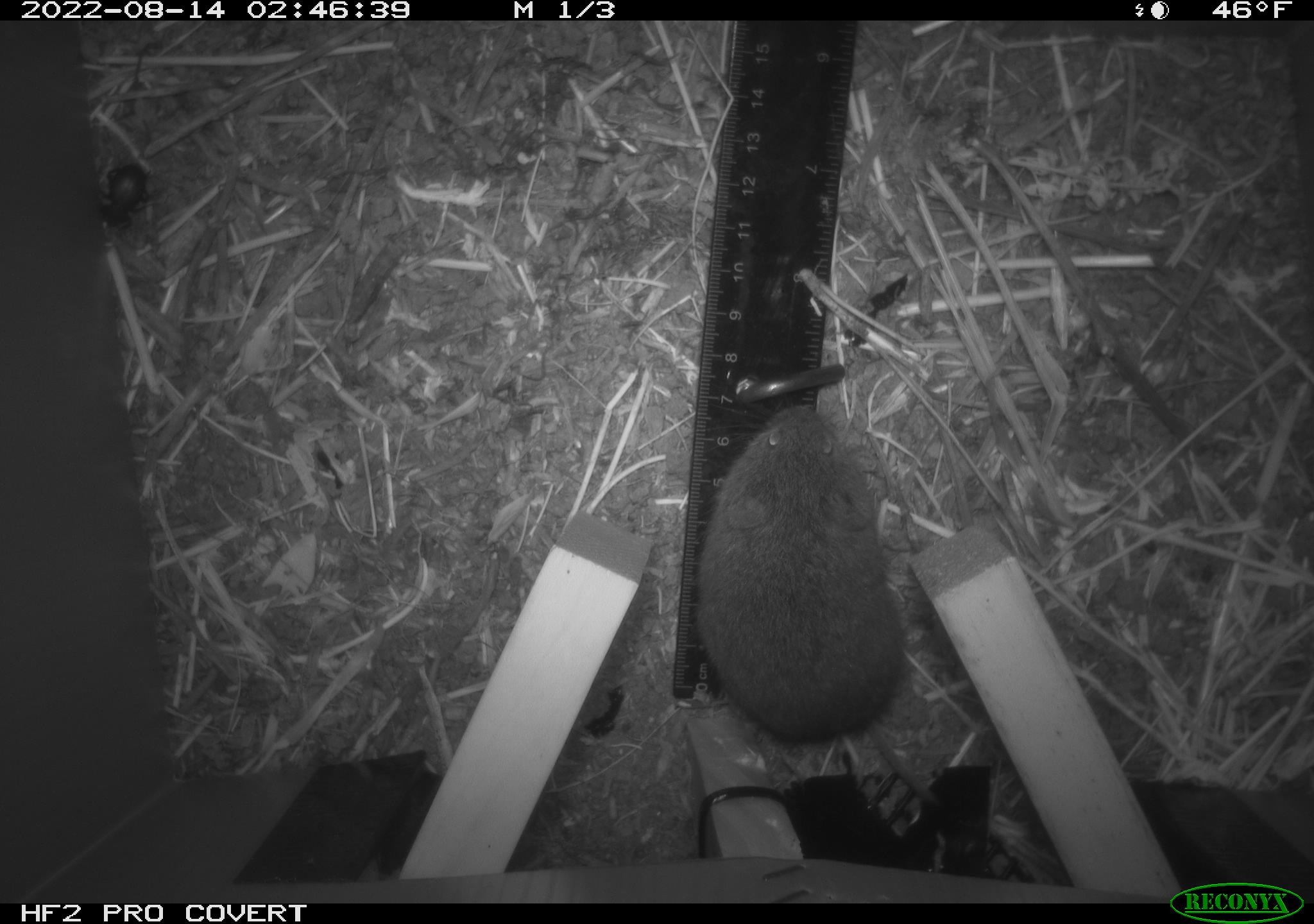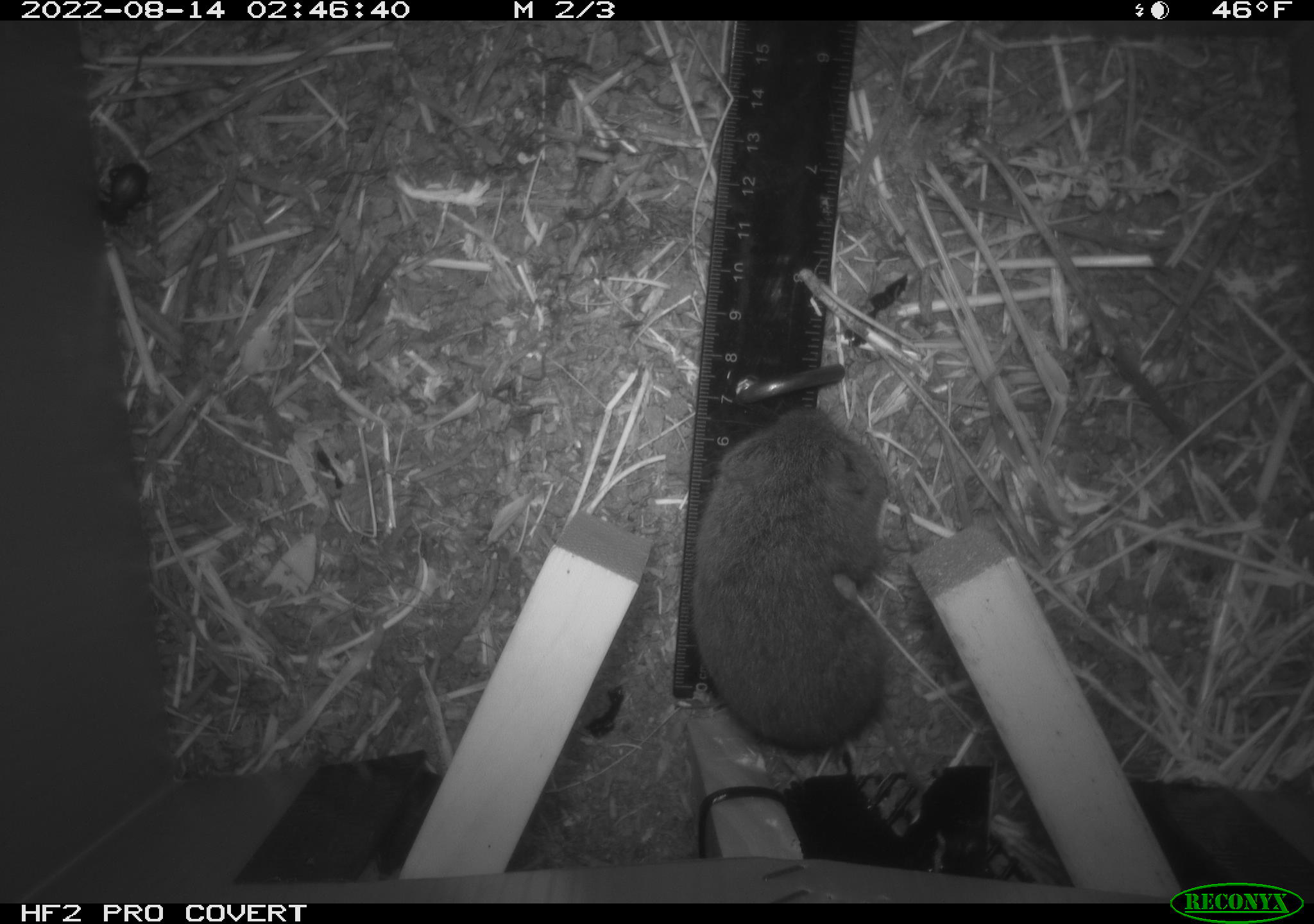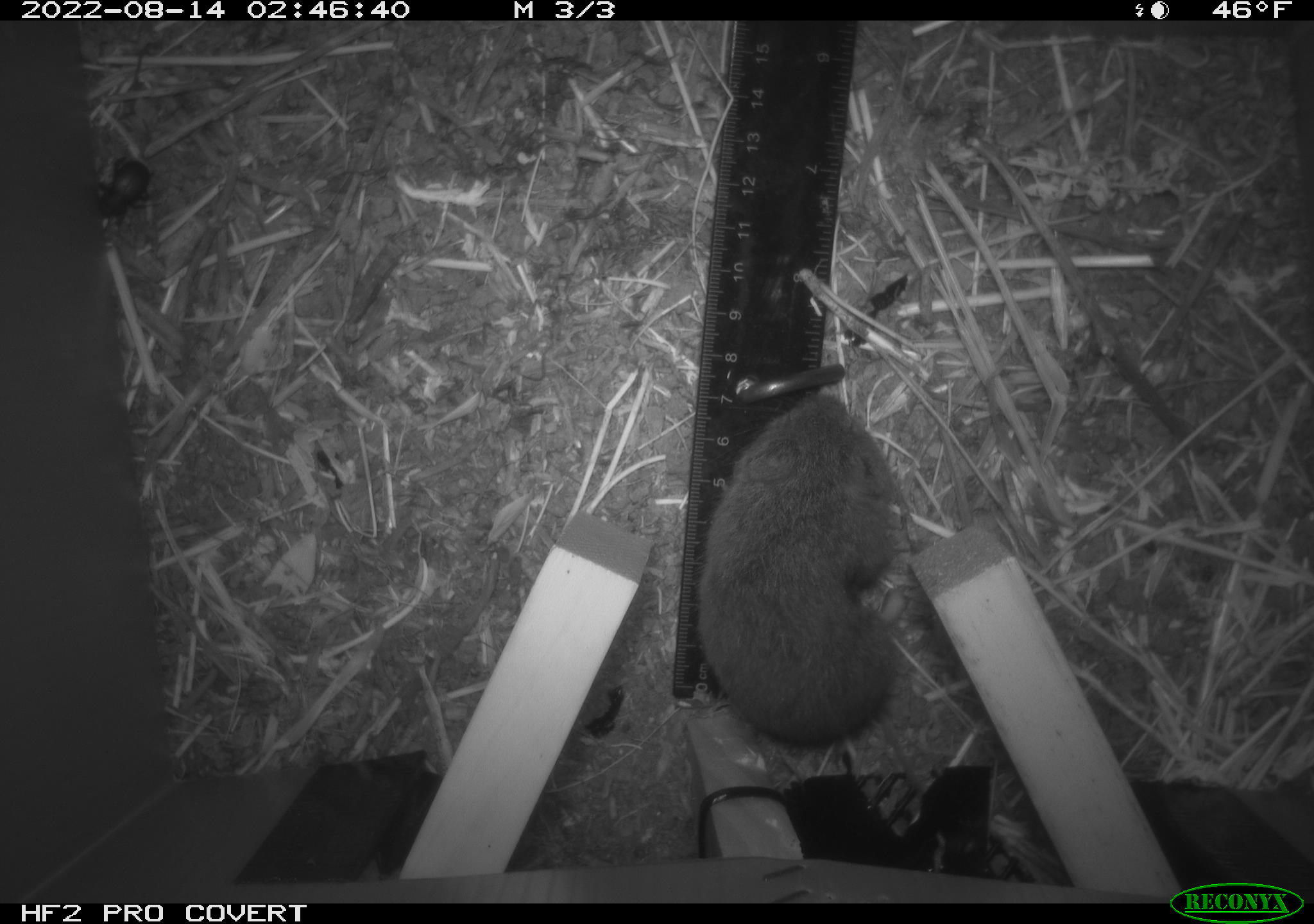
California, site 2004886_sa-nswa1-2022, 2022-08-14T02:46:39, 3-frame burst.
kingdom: Animalia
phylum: Chordata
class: Mammalia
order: Rodentia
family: Cricetidae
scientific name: Cricetidae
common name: hamsters, voles, lemmings, and allies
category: cricetidae family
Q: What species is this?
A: Cricetidae family (hamsters, voles, lemmings, and allies) (Cricetidae).